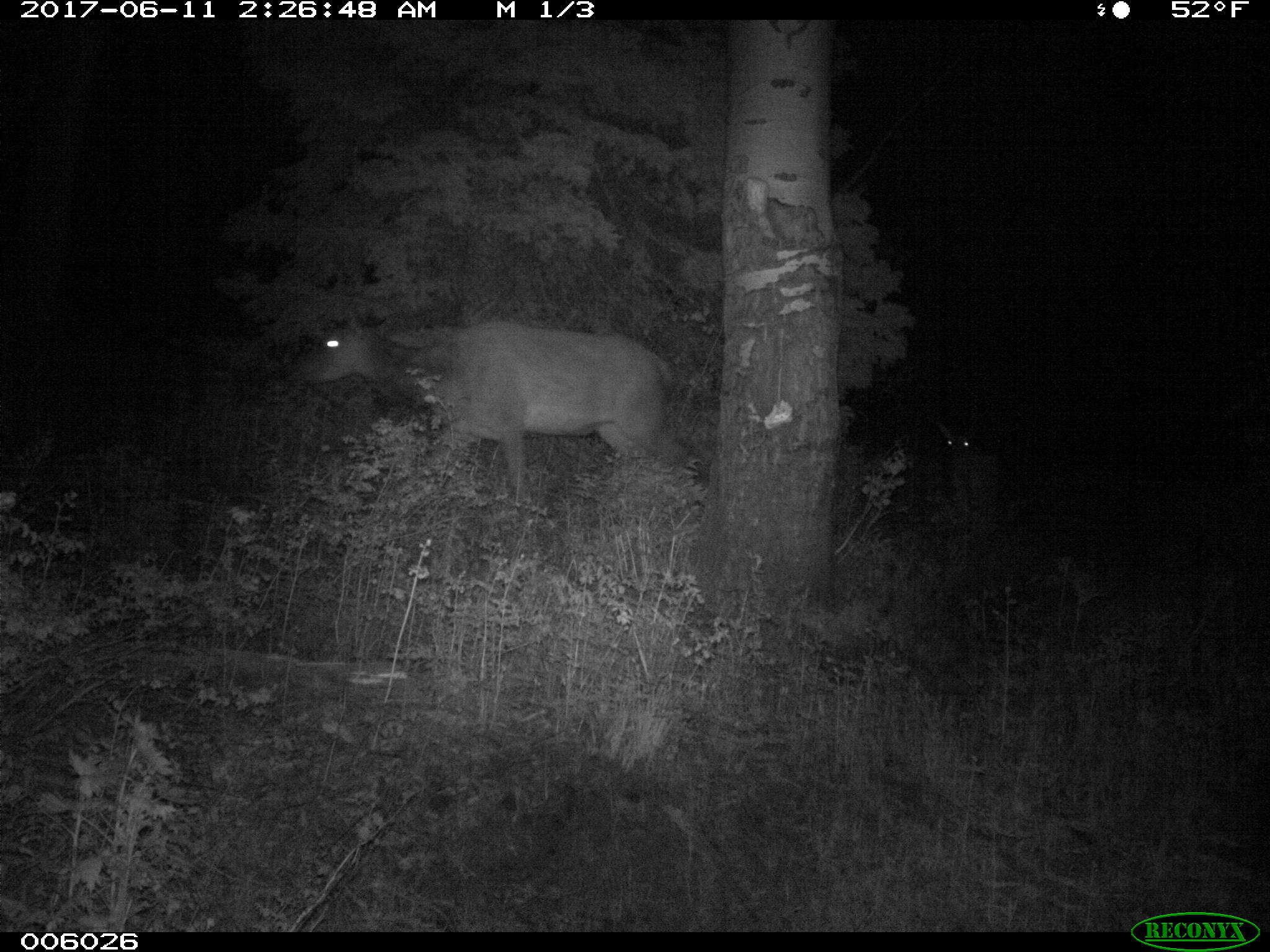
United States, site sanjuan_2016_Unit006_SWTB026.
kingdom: Animalia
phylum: Chordata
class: Mammalia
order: Artiodactyla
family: Cervidae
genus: Cervus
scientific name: Cervus elaphus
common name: red deer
Cervus elaphus (red deer).